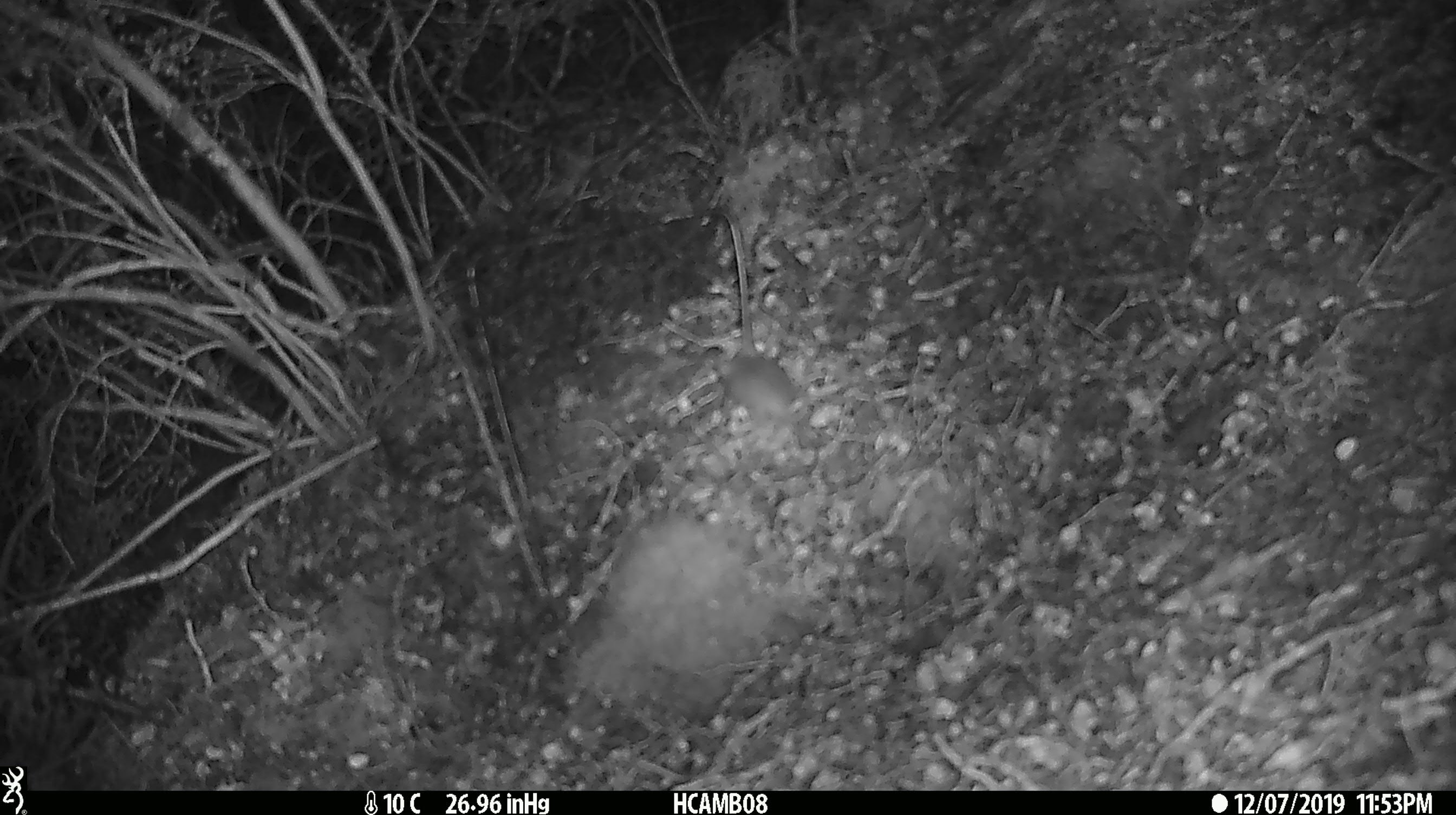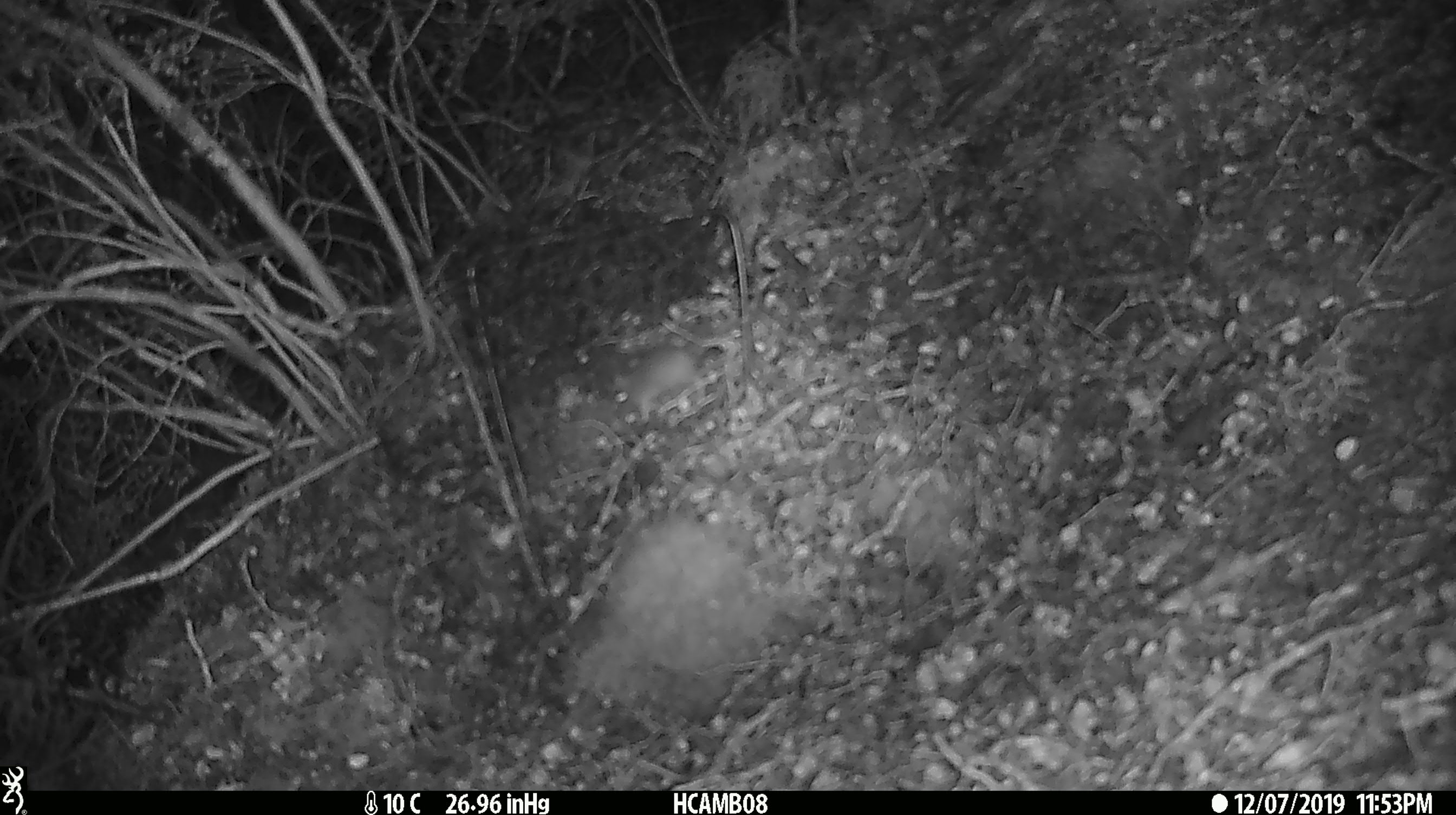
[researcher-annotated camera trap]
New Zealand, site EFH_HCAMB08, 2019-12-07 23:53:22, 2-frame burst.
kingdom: Animalia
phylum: Chordata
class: Mammalia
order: Rodentia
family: Muridae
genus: Mus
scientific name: Mus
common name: mouse